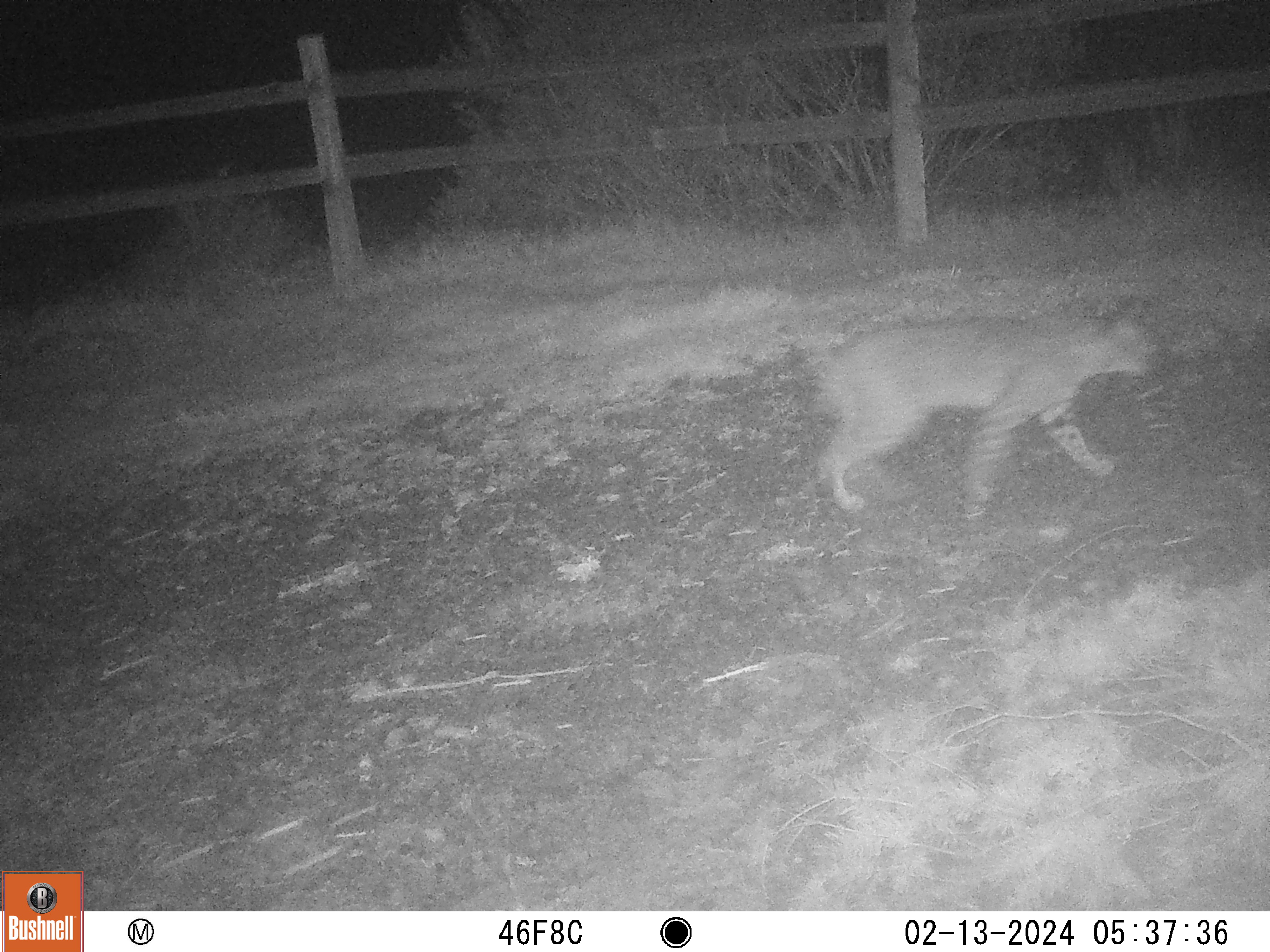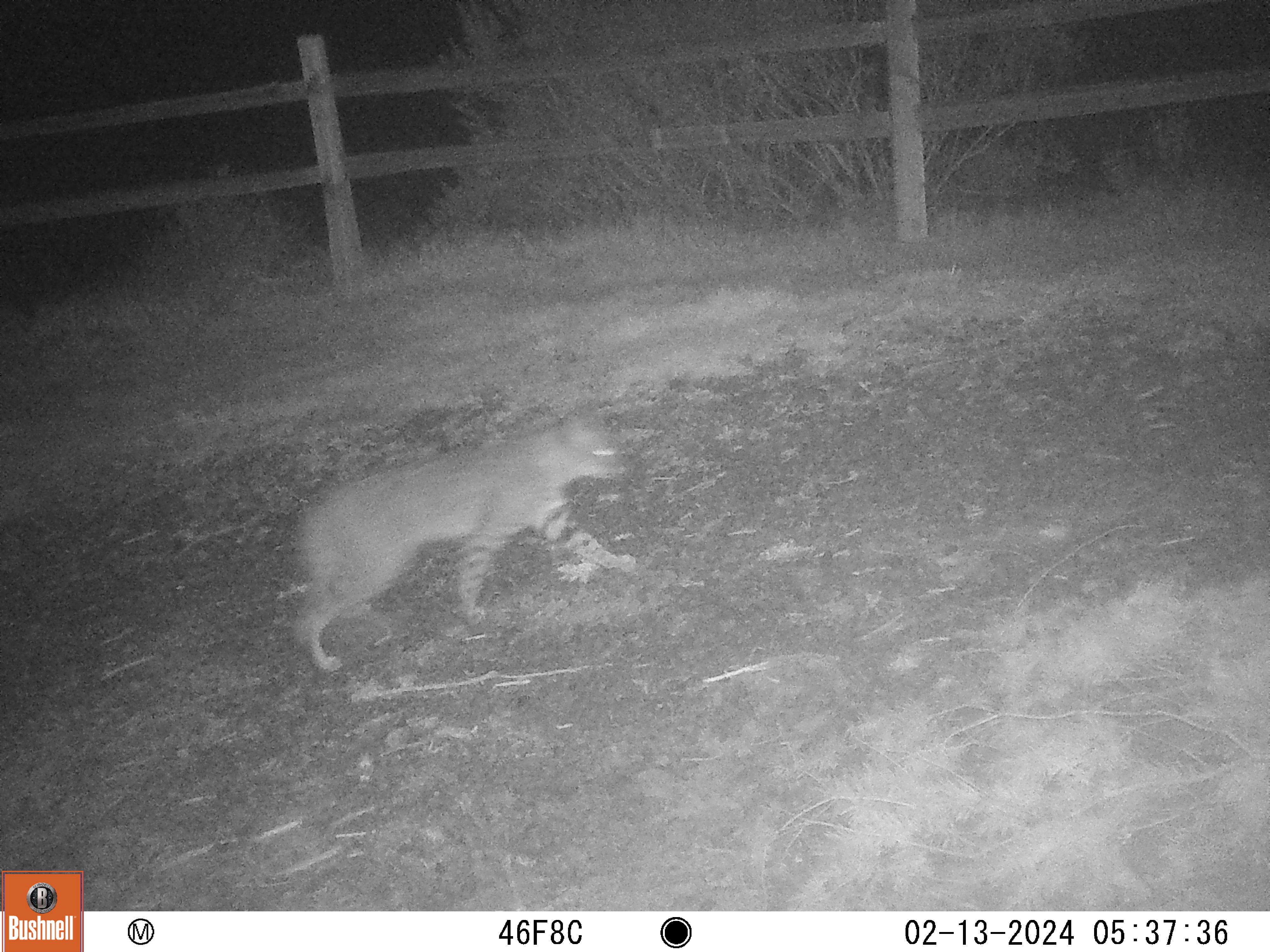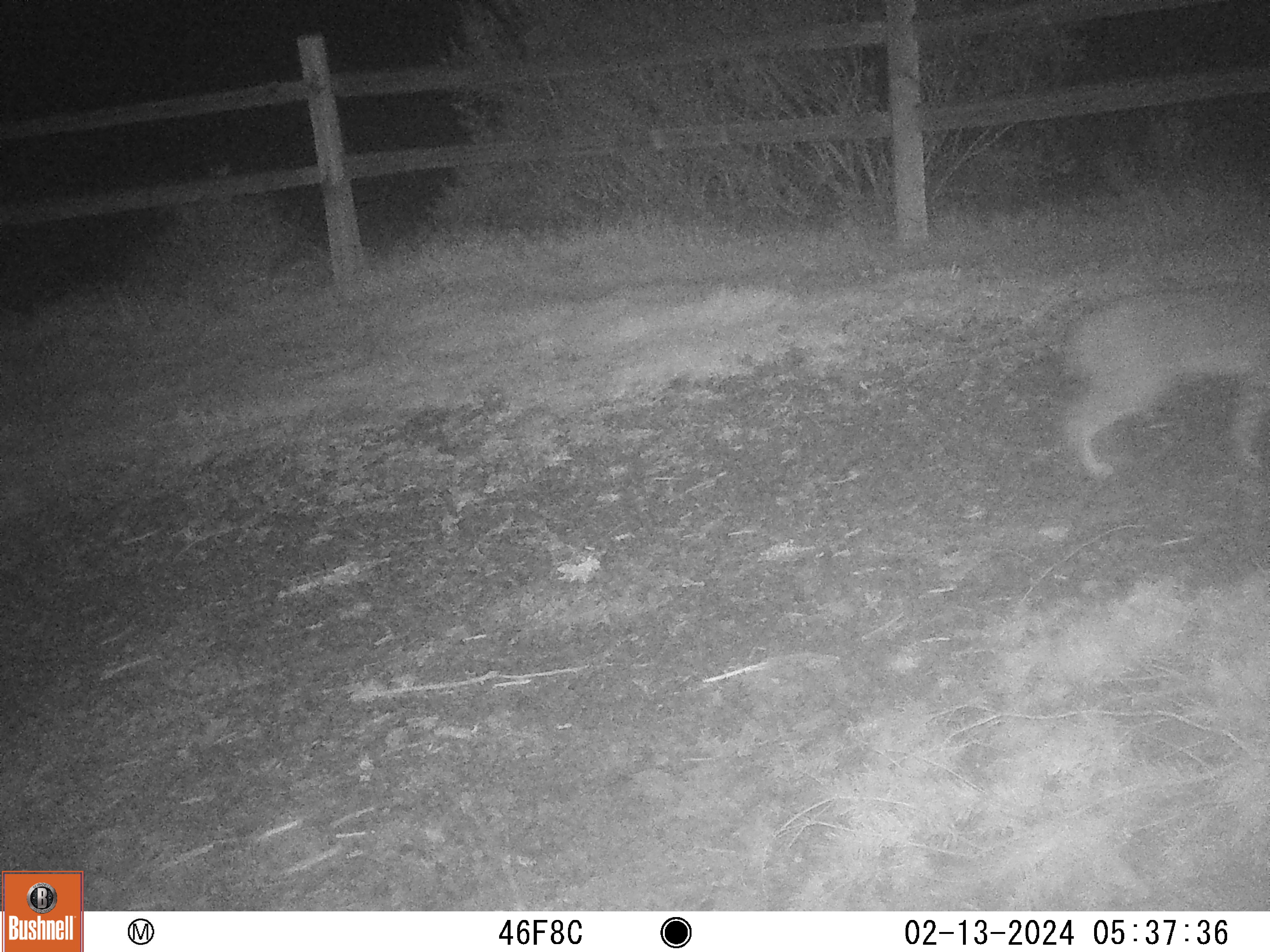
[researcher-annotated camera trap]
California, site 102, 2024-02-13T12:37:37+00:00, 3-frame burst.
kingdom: Animalia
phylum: Chordata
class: Mammalia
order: Carnivora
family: Felidae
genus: Lynx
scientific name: Lynx rufus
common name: bobcat